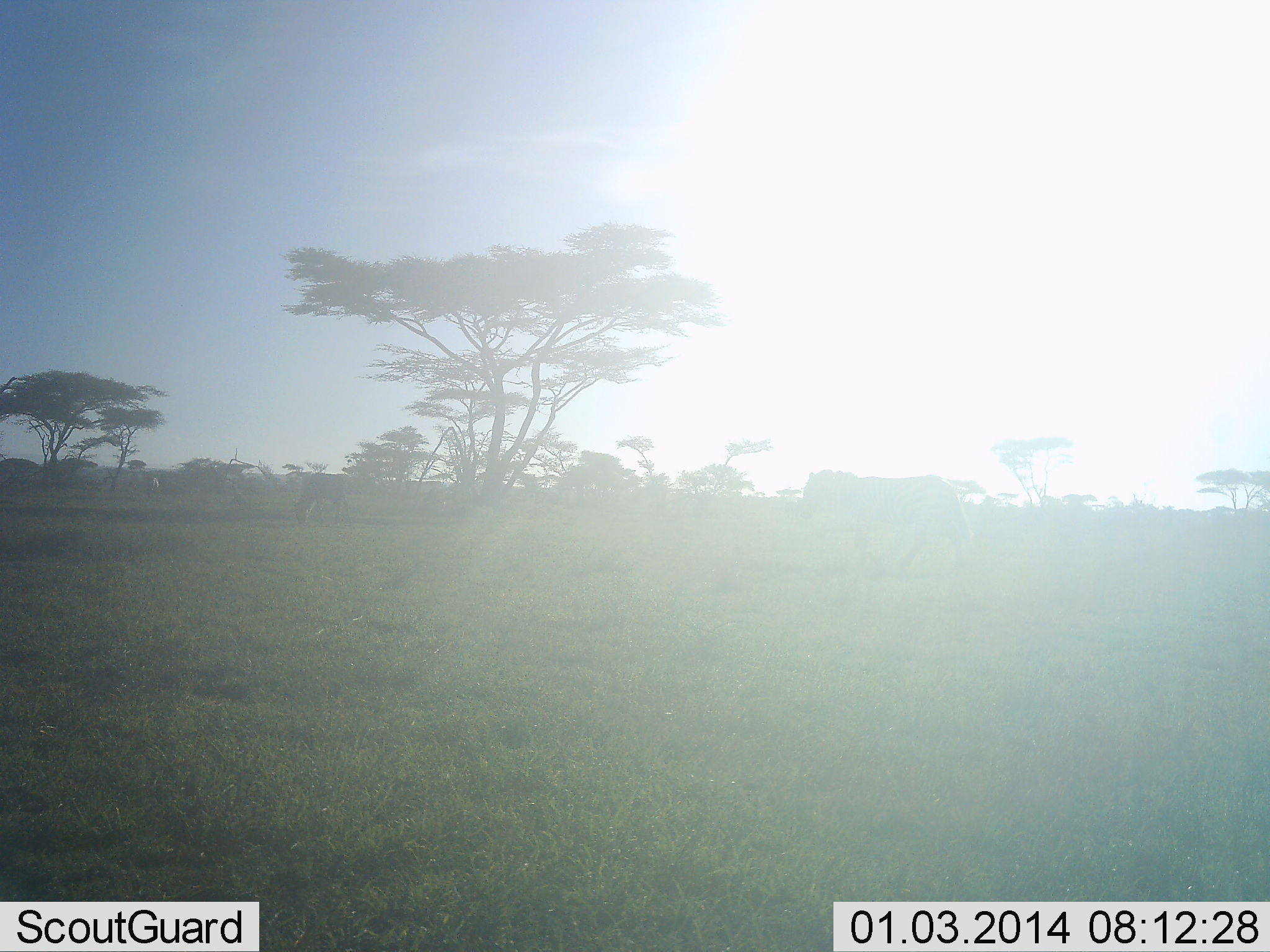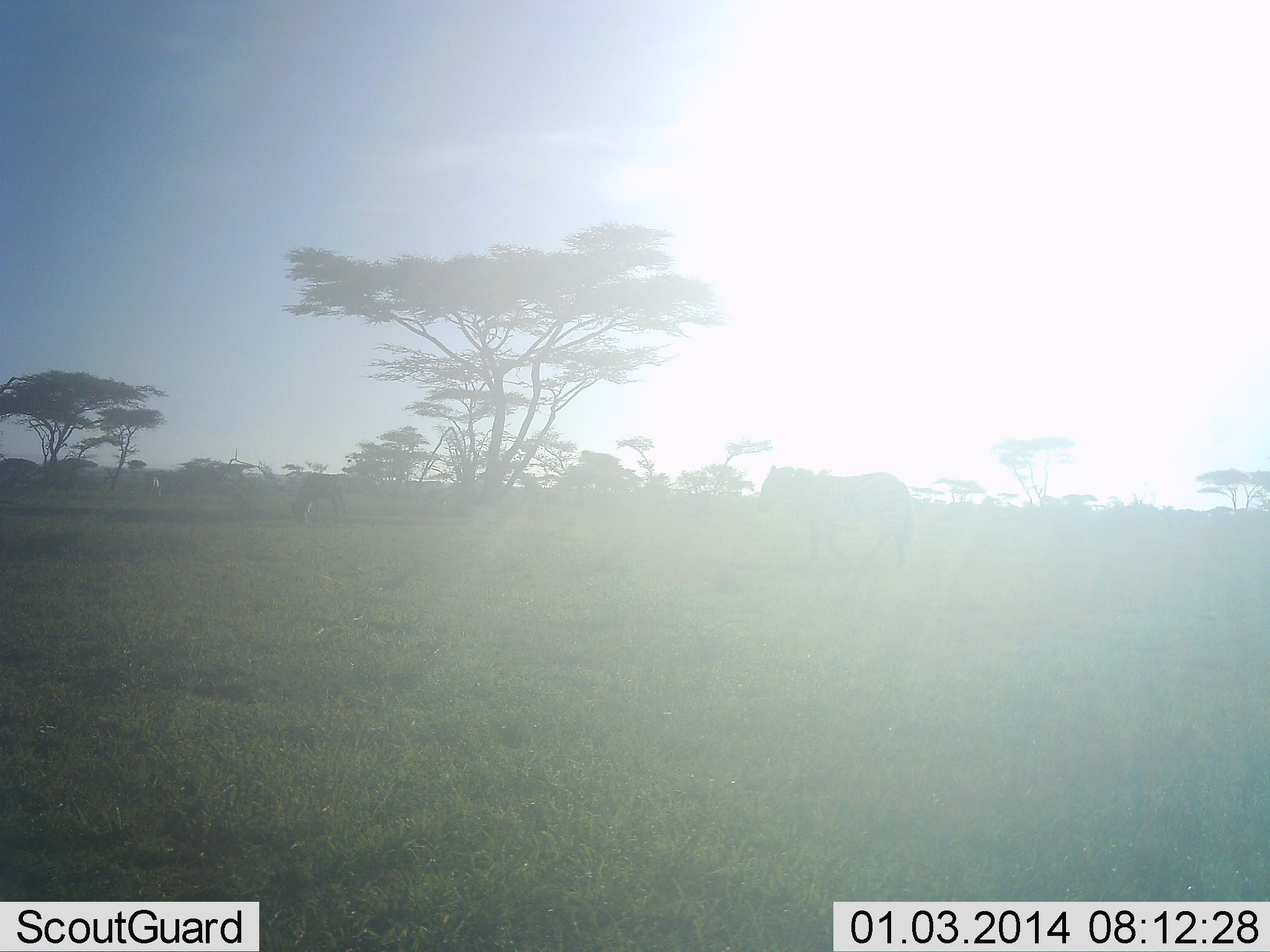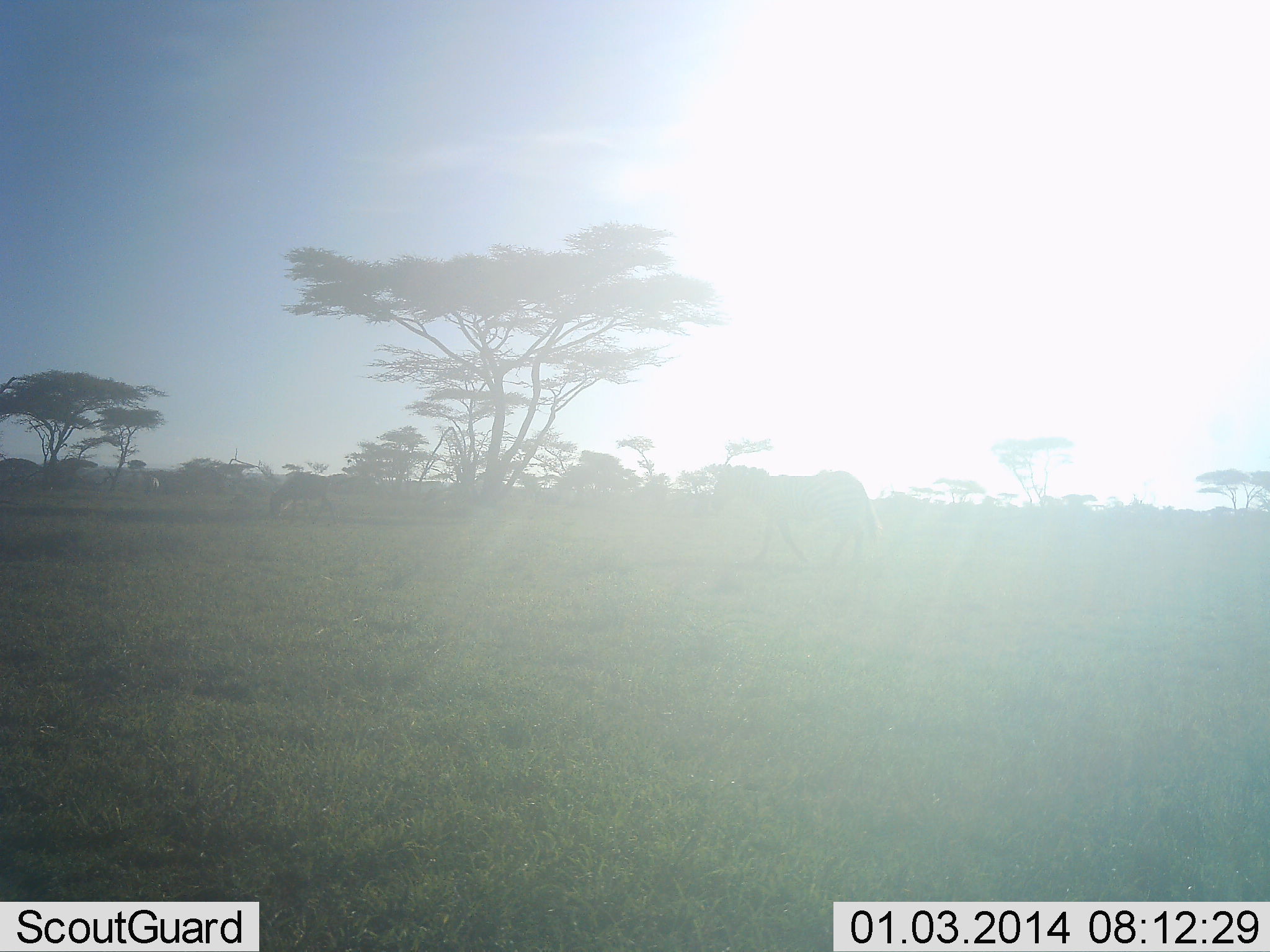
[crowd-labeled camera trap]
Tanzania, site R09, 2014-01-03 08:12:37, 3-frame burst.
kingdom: Animalia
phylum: Chordata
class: Mammalia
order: Perissodactyla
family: Equidae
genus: Equus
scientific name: Equus quagga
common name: plains zebra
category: zebra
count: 2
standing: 27%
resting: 0%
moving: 100%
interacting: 0%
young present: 0%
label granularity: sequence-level